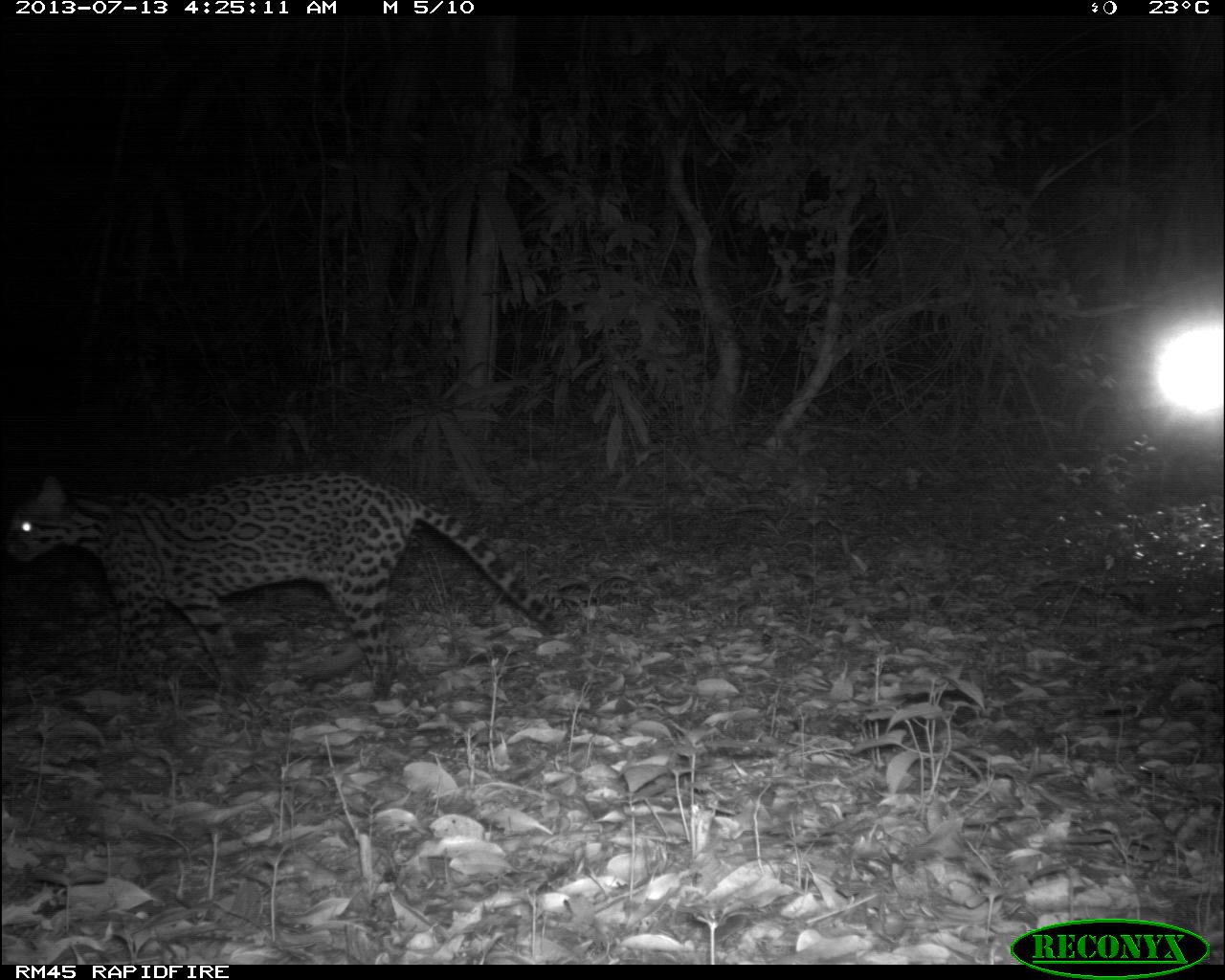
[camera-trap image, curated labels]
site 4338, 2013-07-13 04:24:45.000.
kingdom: Animalia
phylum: Chordata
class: Mammalia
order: Carnivora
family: Felidae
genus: Leopardus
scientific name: Leopardus pardalis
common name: ocelot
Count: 1.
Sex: female.